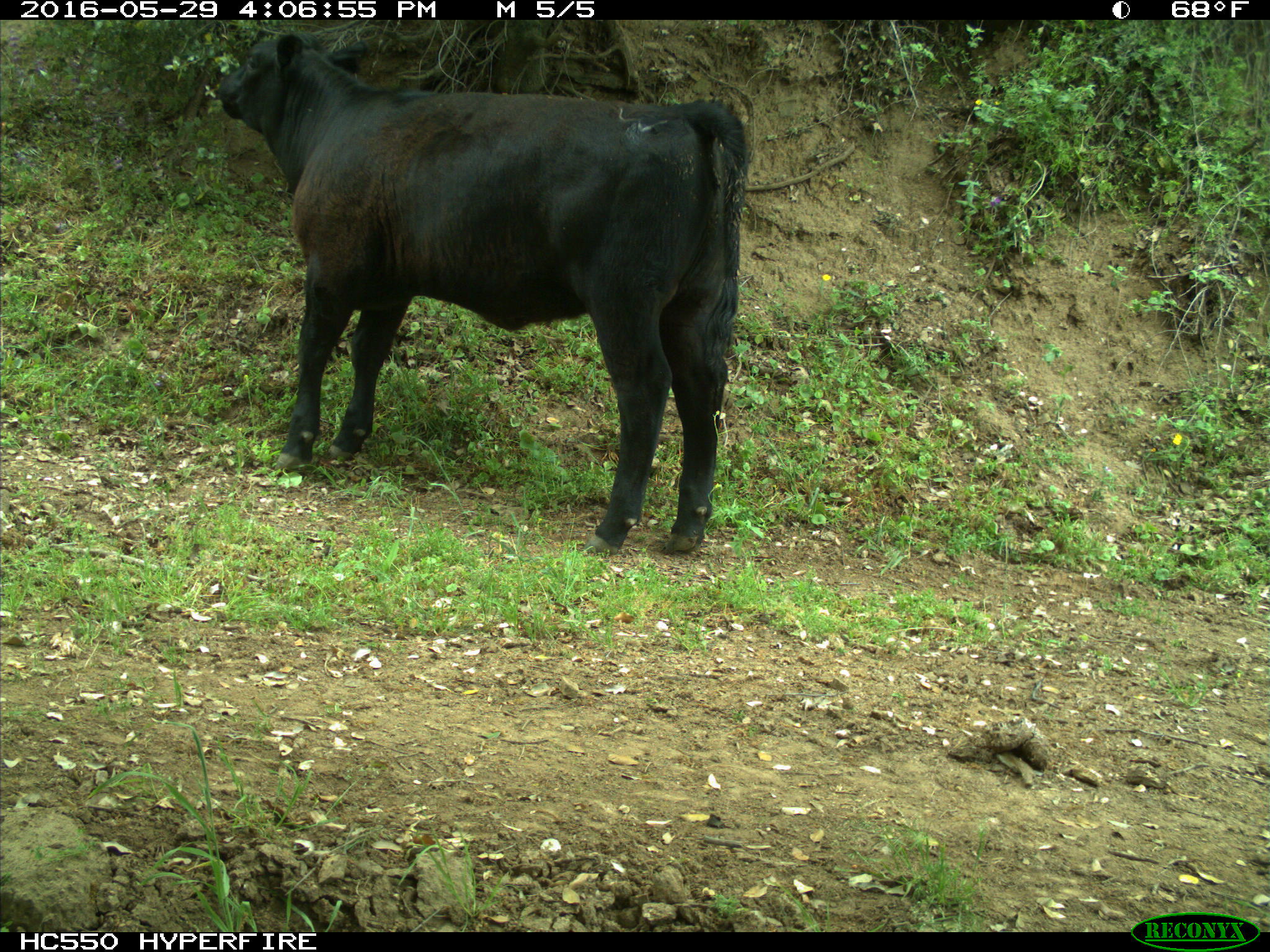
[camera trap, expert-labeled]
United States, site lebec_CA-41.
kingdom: Animalia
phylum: Chordata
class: Mammalia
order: Artiodactyla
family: Bovidae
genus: Bos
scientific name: Bos taurus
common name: domestic cow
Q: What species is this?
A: Bos taurus (domestic cow).